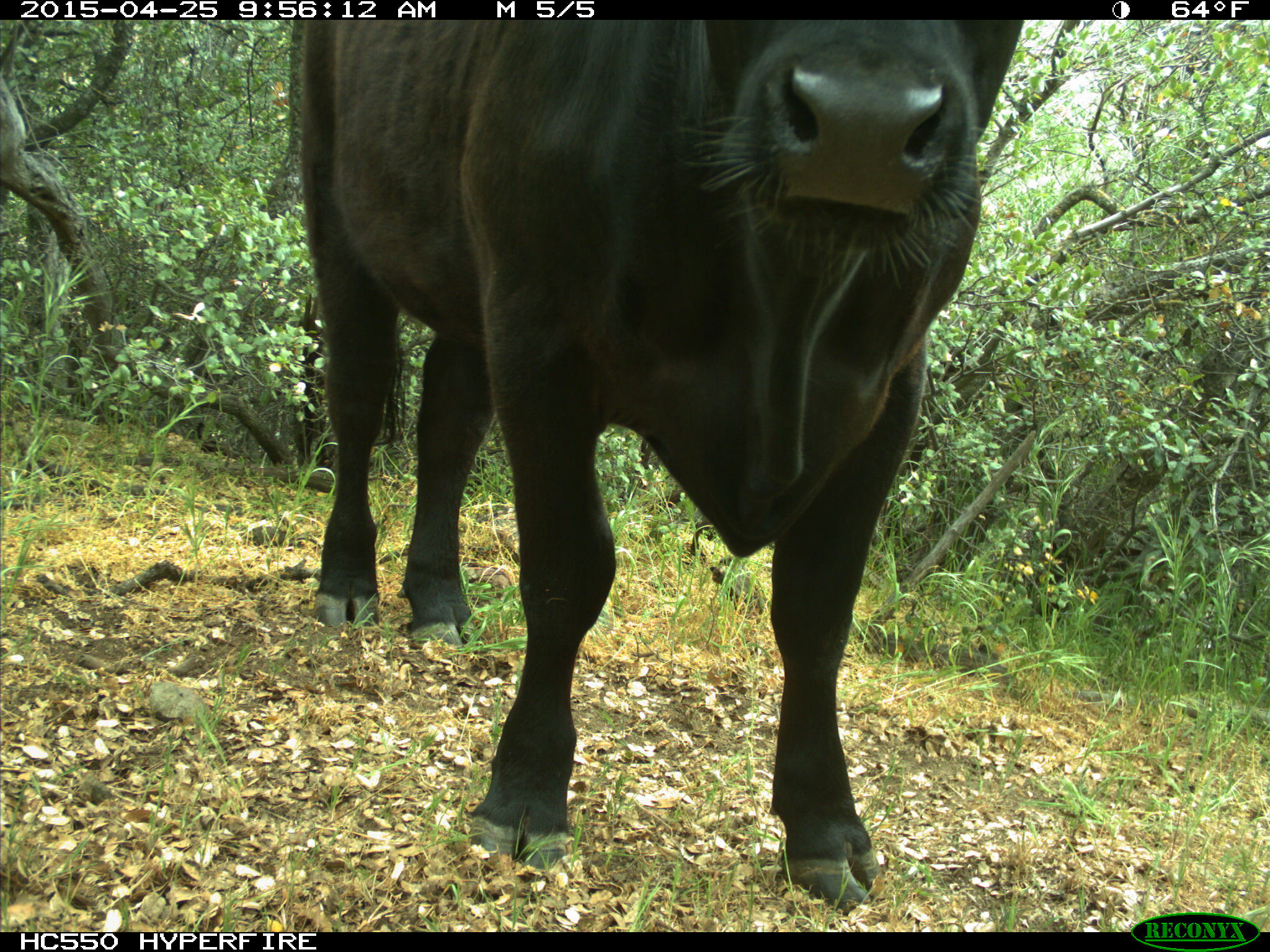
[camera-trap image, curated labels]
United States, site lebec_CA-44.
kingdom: Animalia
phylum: Chordata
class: Mammalia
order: Artiodactyla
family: Suidae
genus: Sus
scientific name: Sus scrofa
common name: wild boar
Sus scrofa (wild boar).